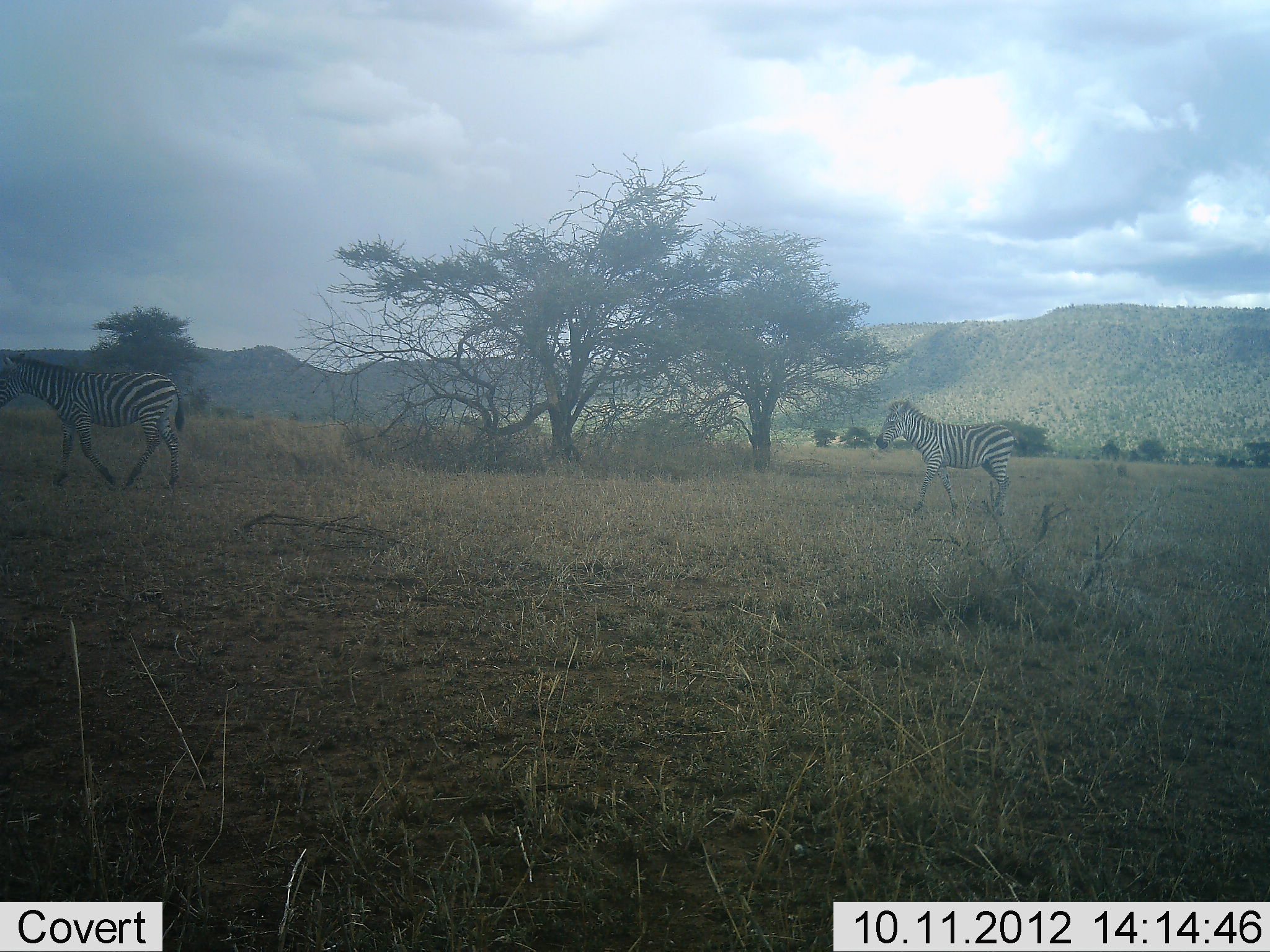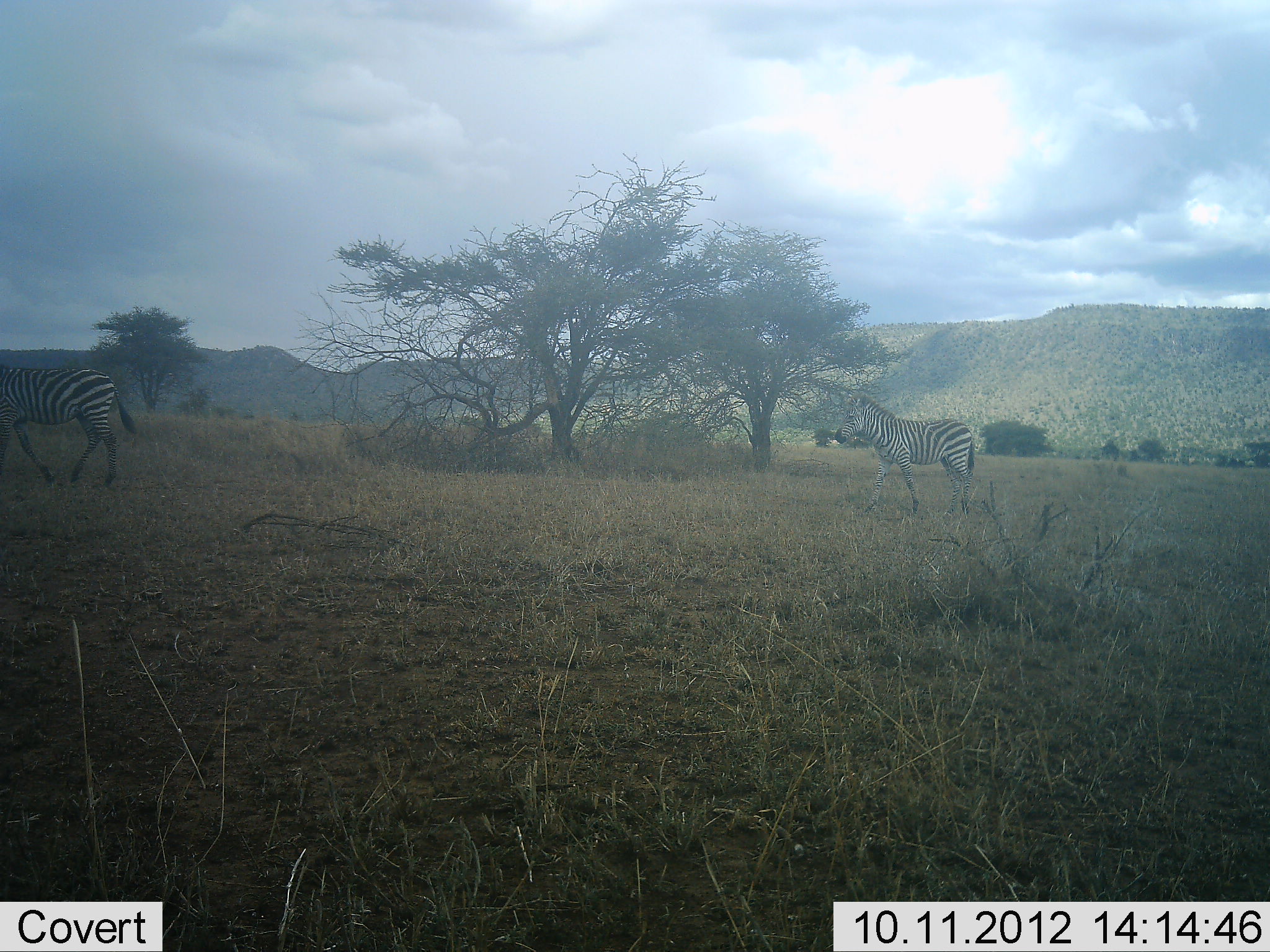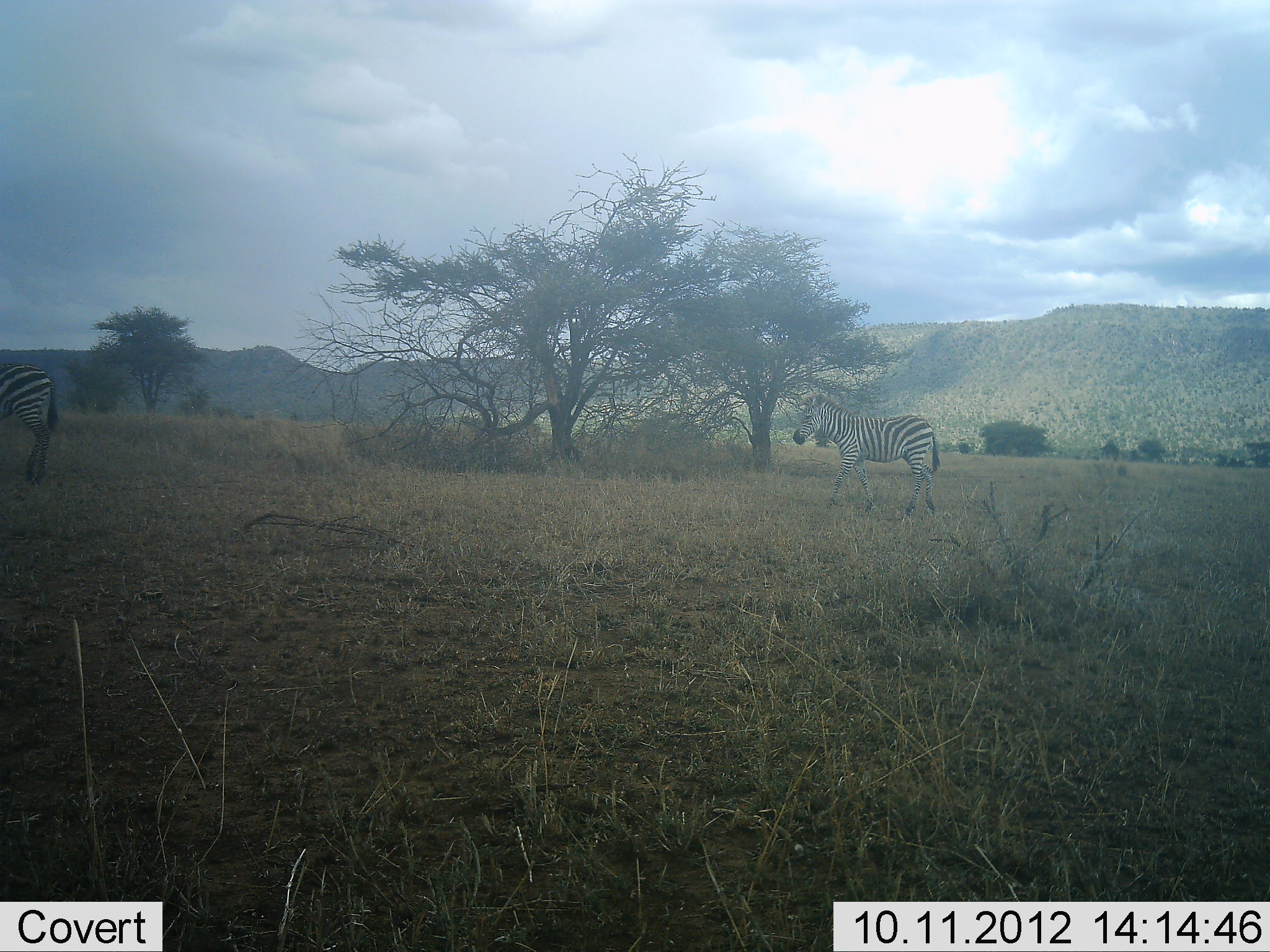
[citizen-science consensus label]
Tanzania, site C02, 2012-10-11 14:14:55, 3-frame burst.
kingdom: Animalia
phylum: Chordata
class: Mammalia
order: Perissodactyla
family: Equidae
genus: Equus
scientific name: Equus quagga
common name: plains zebra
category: zebra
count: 2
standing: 0%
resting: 0%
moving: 100%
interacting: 0%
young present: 0%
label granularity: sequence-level